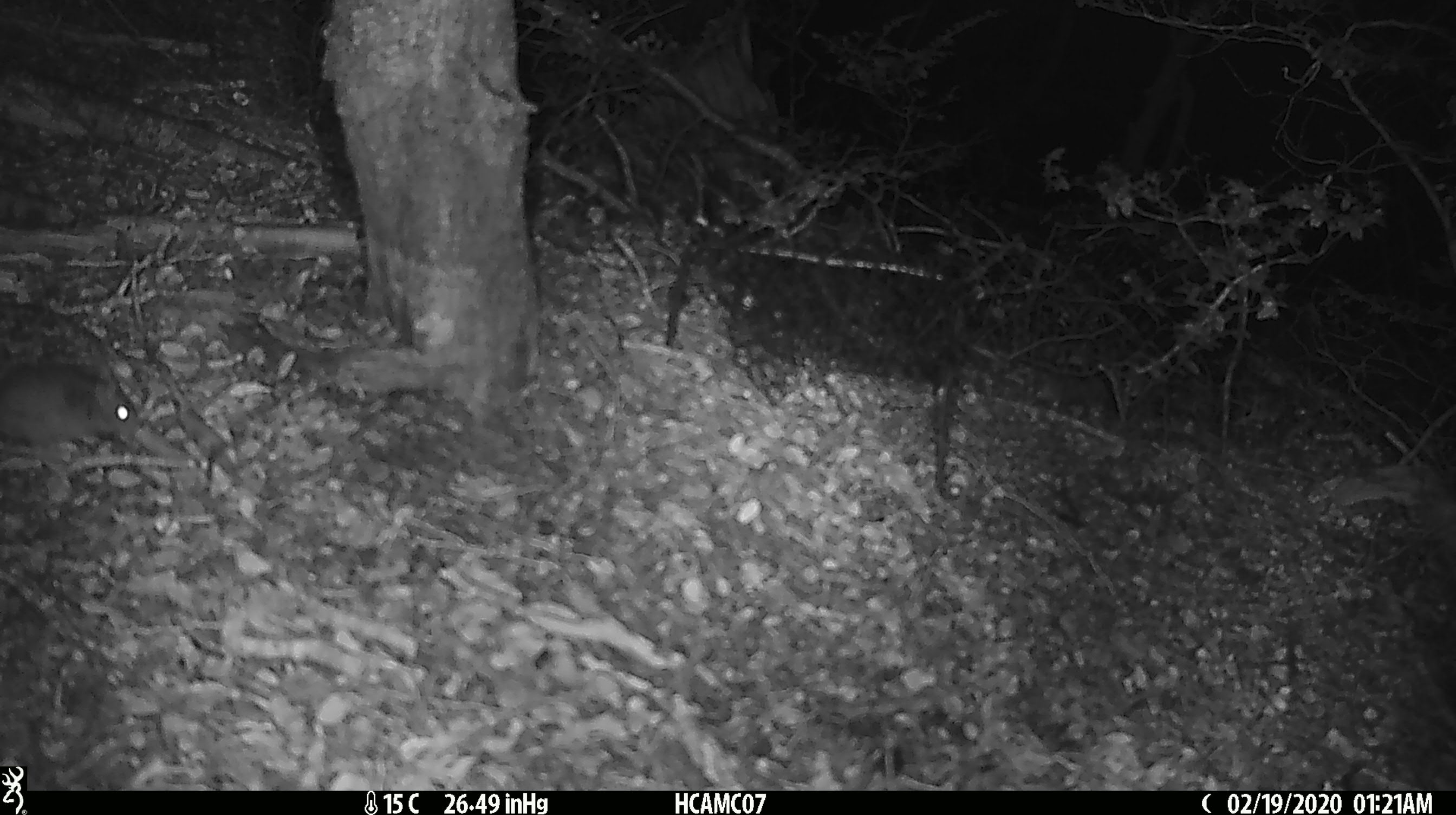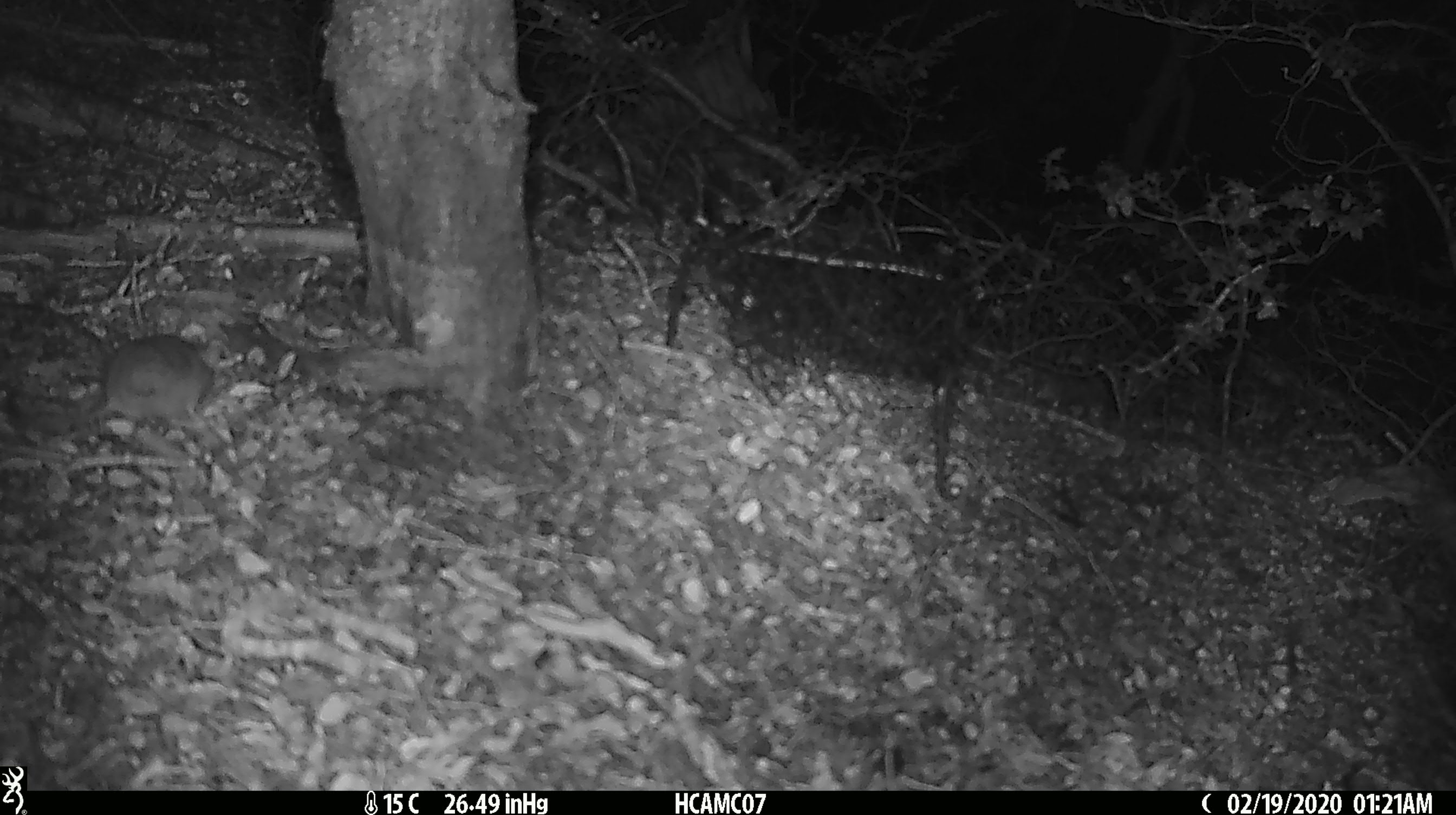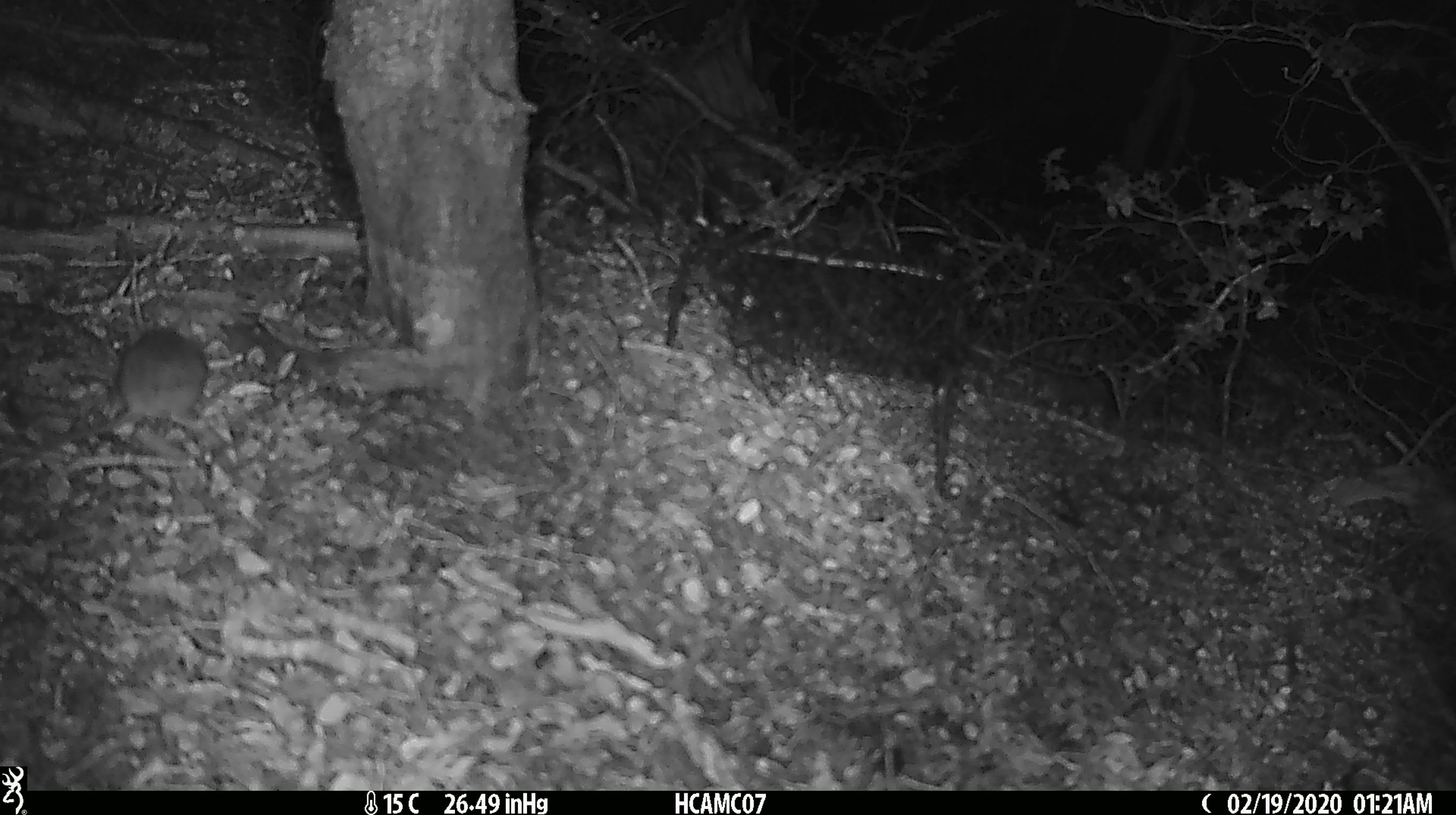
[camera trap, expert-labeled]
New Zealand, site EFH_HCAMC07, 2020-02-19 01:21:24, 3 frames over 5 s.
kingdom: Animalia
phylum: Chordata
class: Mammalia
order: Rodentia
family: Muridae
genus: Mus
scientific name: Mus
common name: mouse